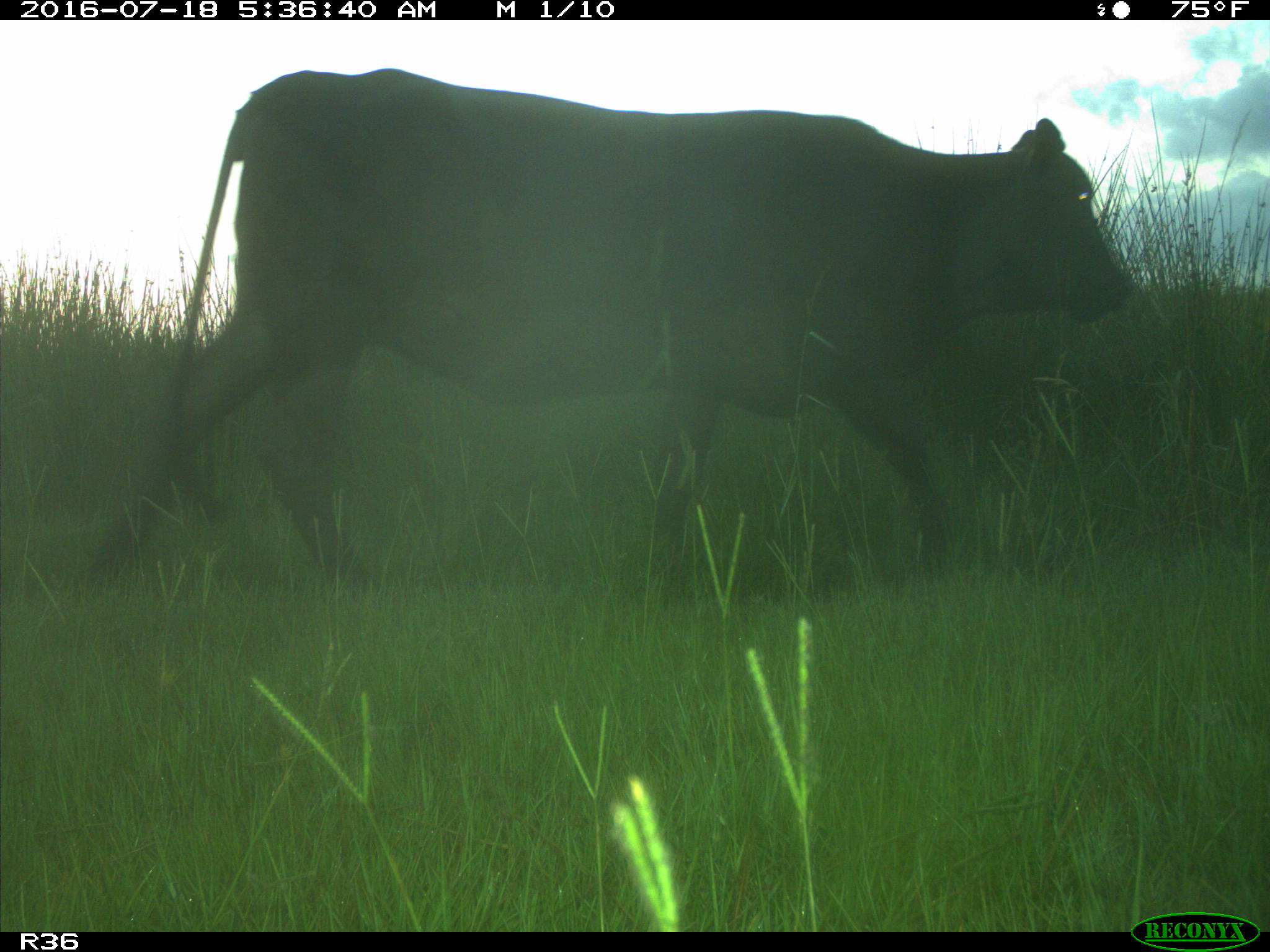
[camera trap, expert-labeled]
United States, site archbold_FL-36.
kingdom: Animalia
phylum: Chordata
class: Mammalia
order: Artiodactyla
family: Bovidae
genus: Bos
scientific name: Bos taurus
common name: domestic cow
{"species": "Bos taurus (domestic cow)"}